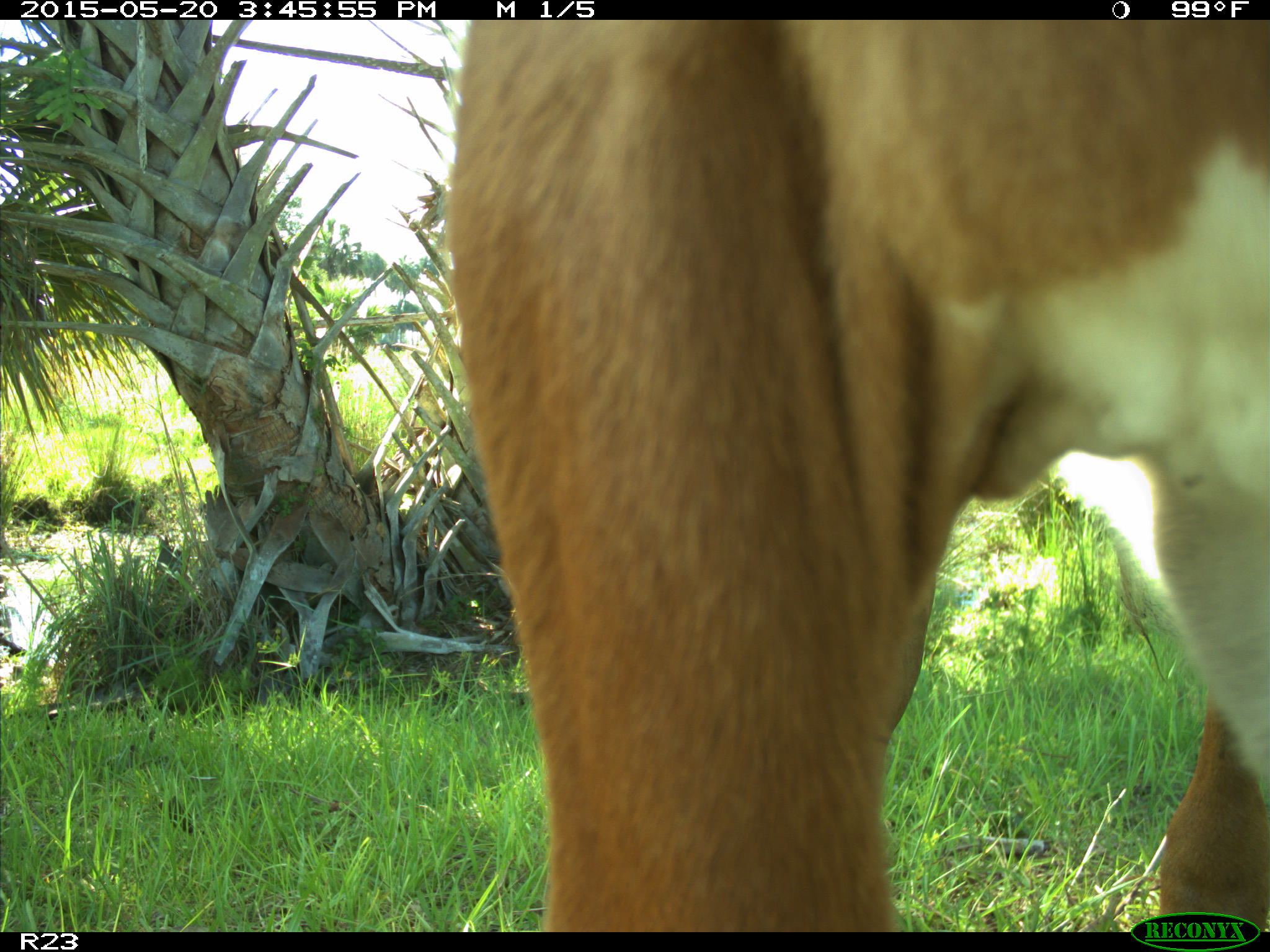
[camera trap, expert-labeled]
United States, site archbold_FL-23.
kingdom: Animalia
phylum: Chordata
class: Mammalia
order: Artiodactyla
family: Bovidae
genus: Bos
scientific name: Bos taurus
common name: domestic cow